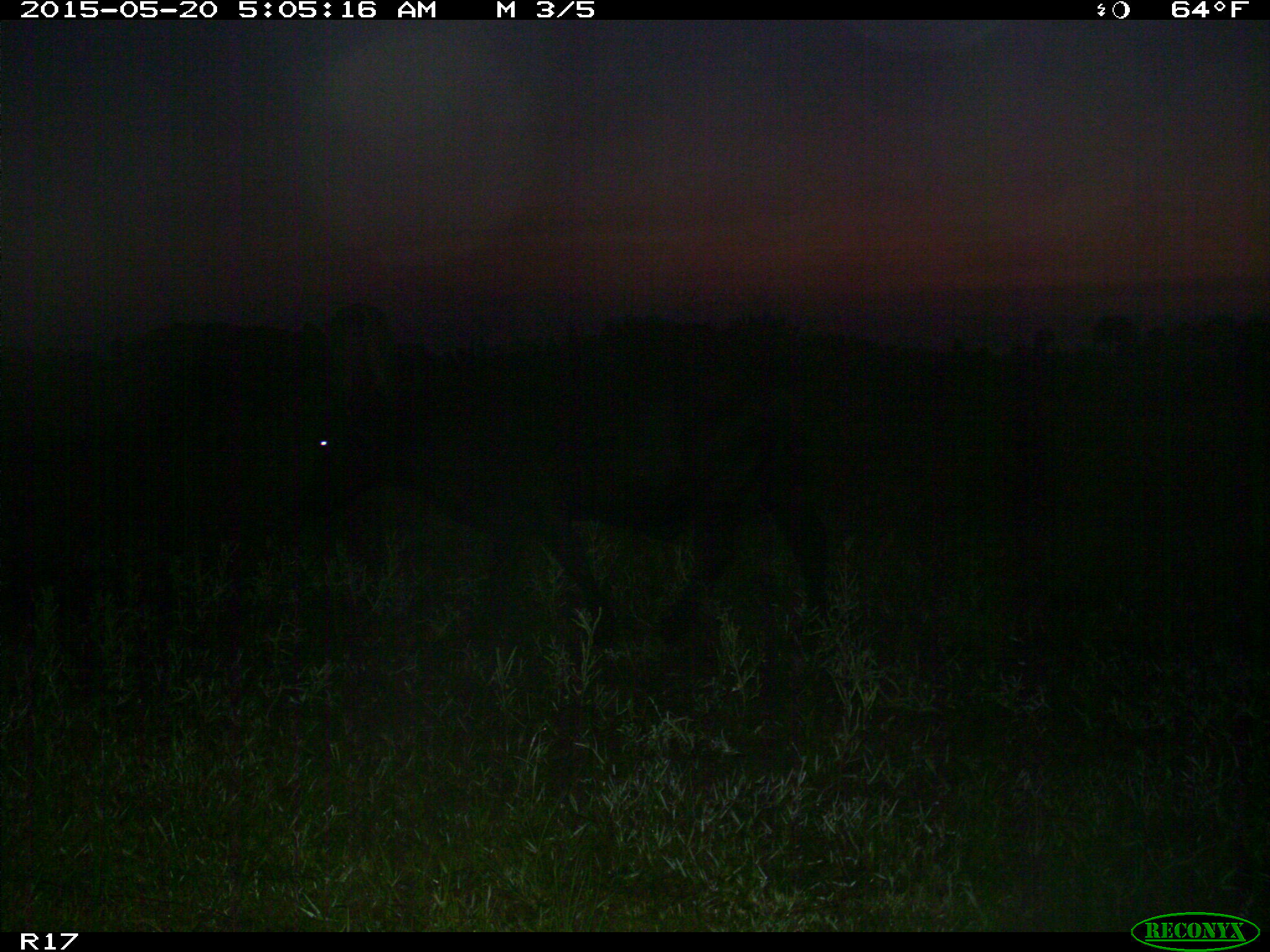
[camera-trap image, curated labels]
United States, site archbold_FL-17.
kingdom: Animalia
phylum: Chordata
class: Mammalia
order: Artiodactyla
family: Bovidae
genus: Bos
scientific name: Bos taurus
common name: domestic cow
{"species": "Bos taurus (domestic cow)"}